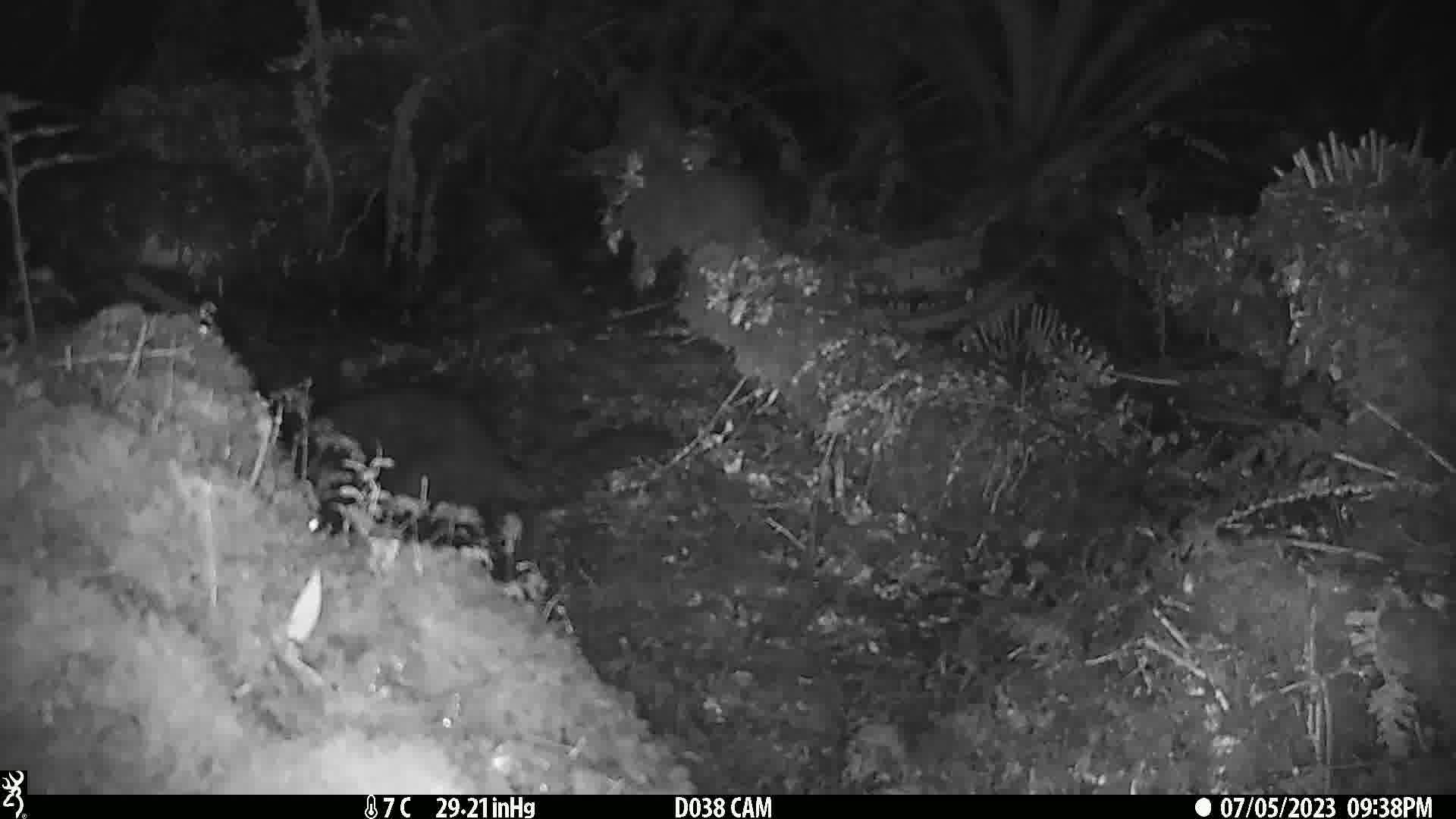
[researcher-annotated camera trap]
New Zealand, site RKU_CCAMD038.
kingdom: Animalia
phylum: Chordata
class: Mammalia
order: Diprotodontia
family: Phalangeridae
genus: Trichosurus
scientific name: Trichosurus vulpecula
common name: common brushtail possum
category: possum